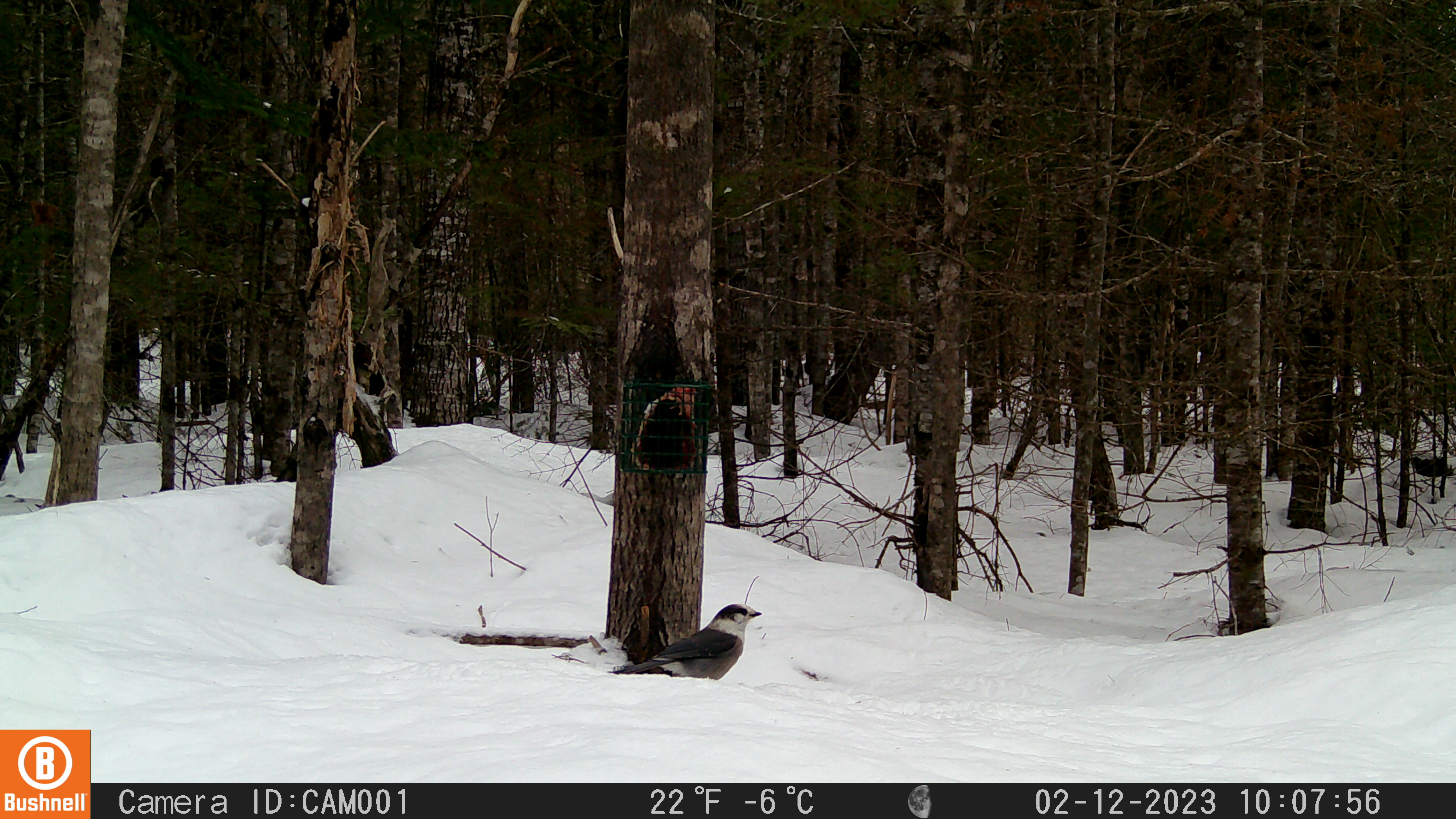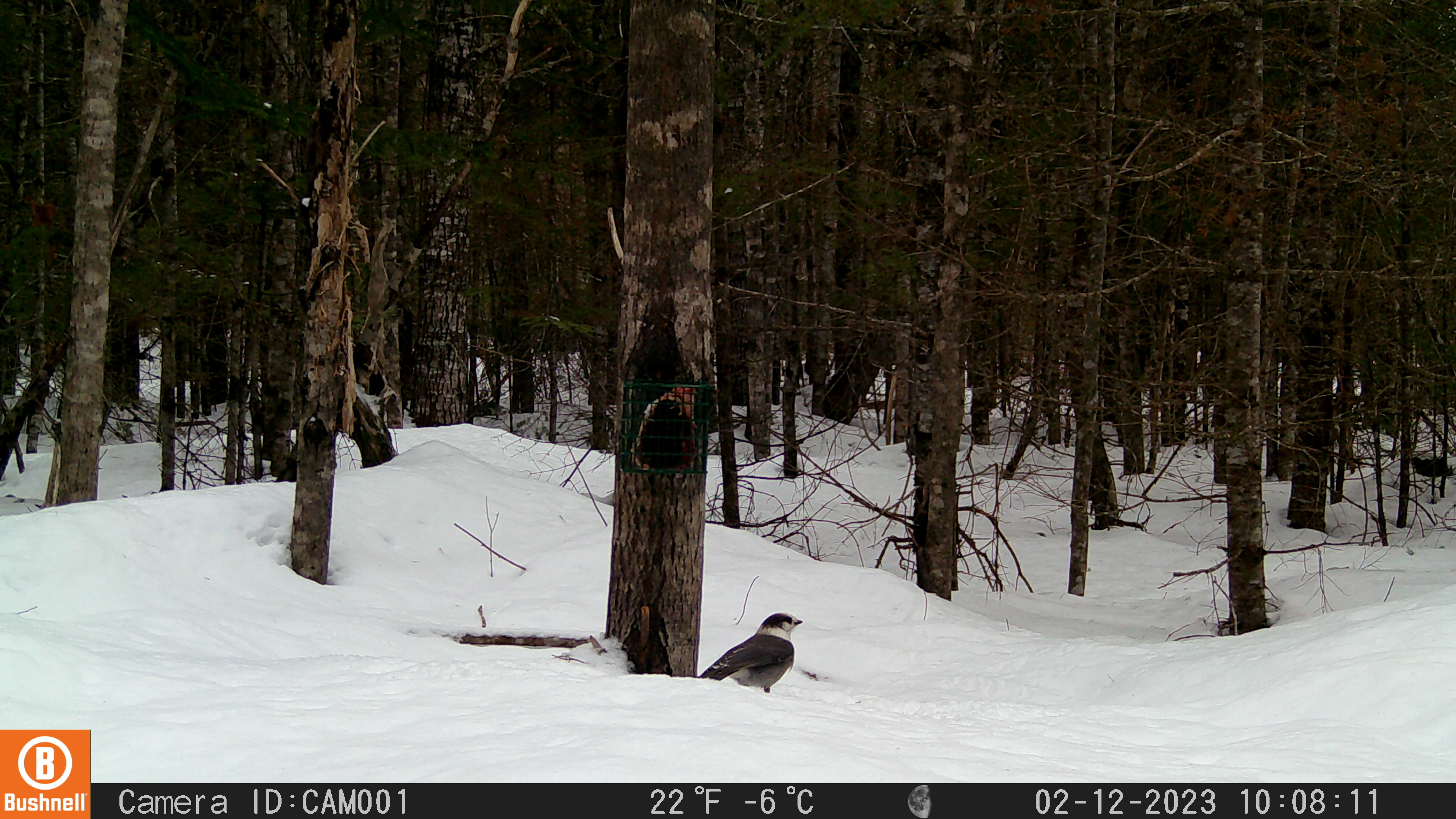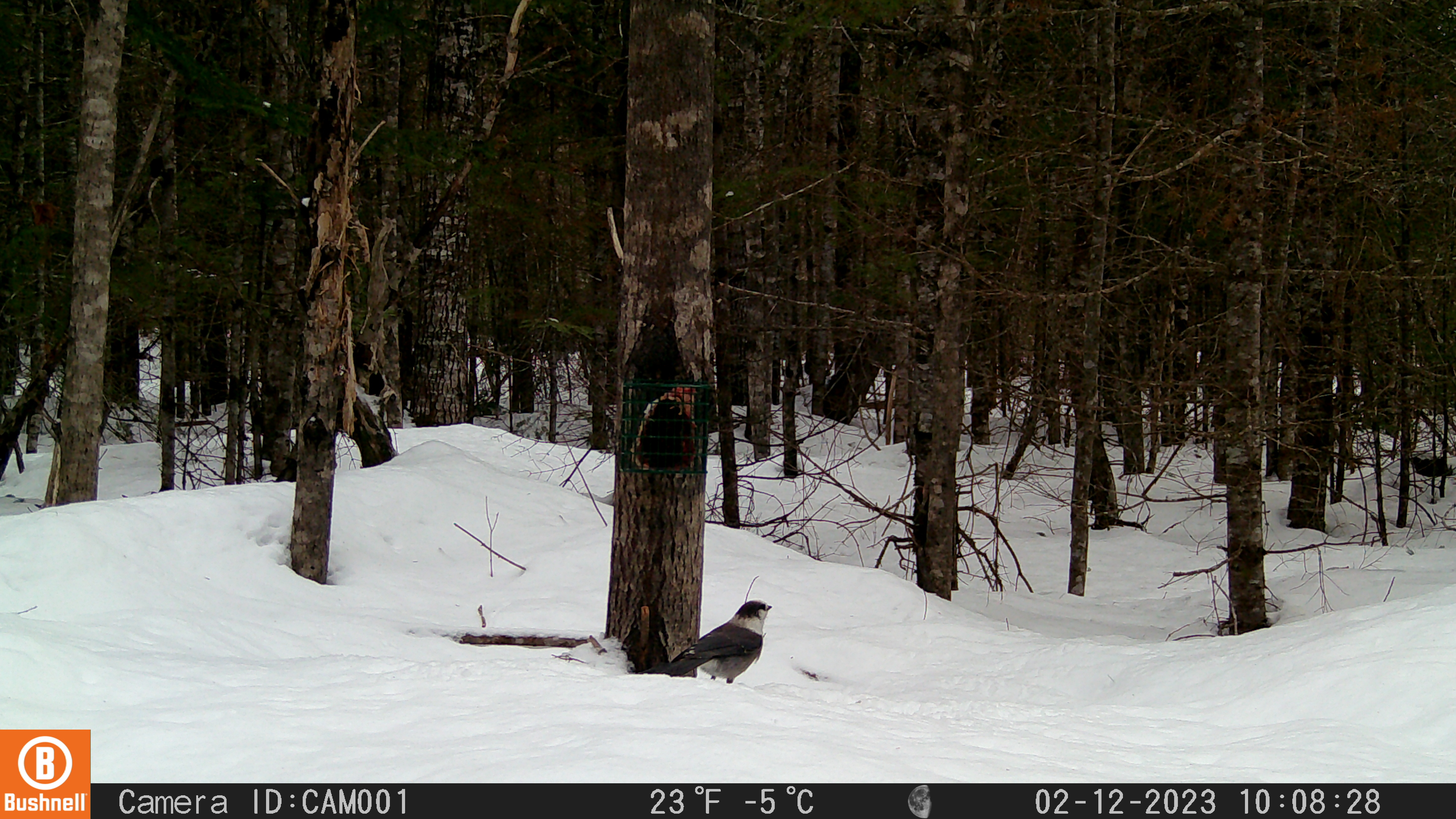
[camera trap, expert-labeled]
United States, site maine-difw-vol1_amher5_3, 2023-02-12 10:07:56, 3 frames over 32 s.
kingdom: Animalia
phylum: Chordata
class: Aves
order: Passeriformes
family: Corvidae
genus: Perisoreus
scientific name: Perisoreus canadensis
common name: canada jay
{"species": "canada jay (Perisoreus canadensis)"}